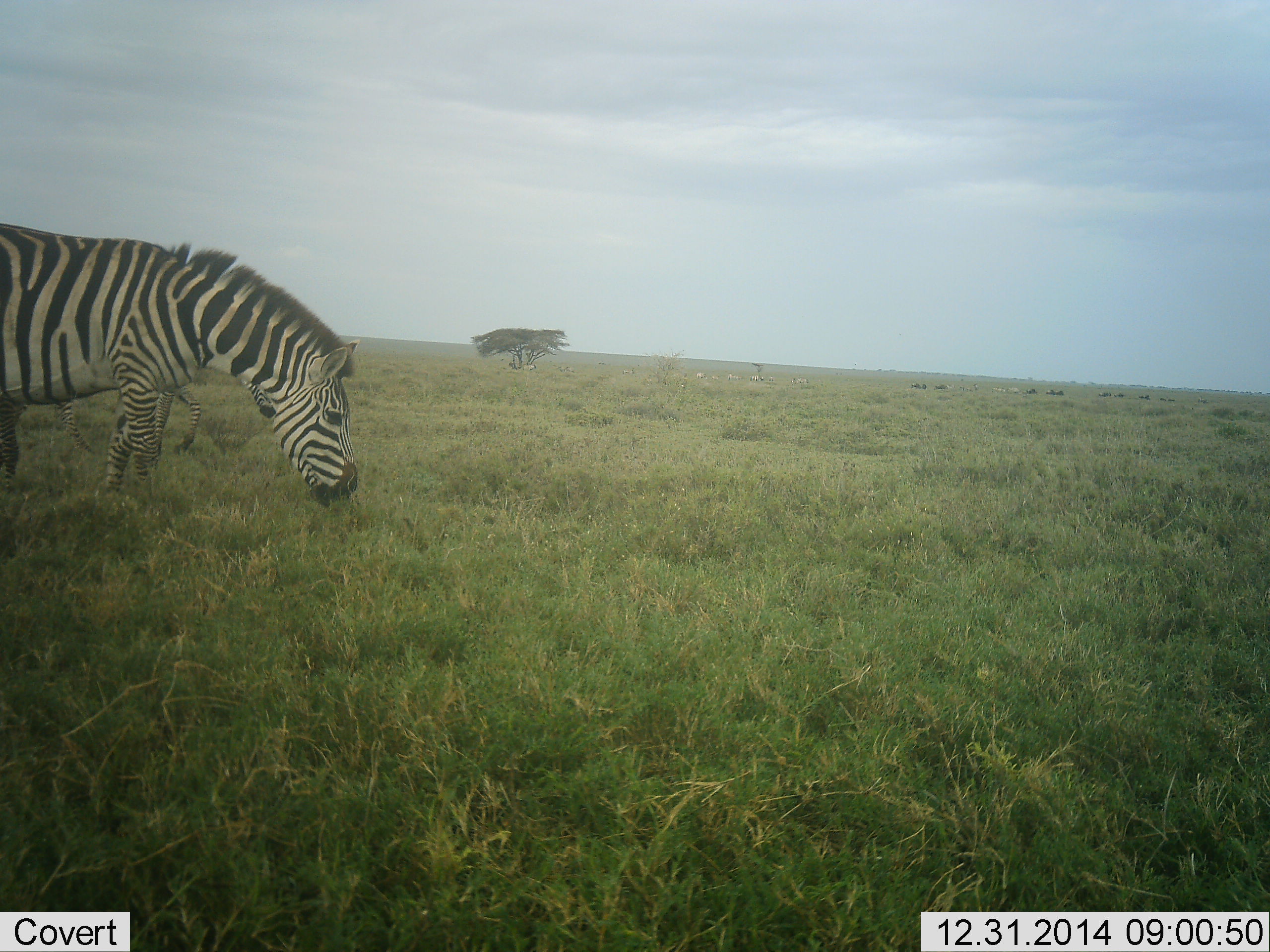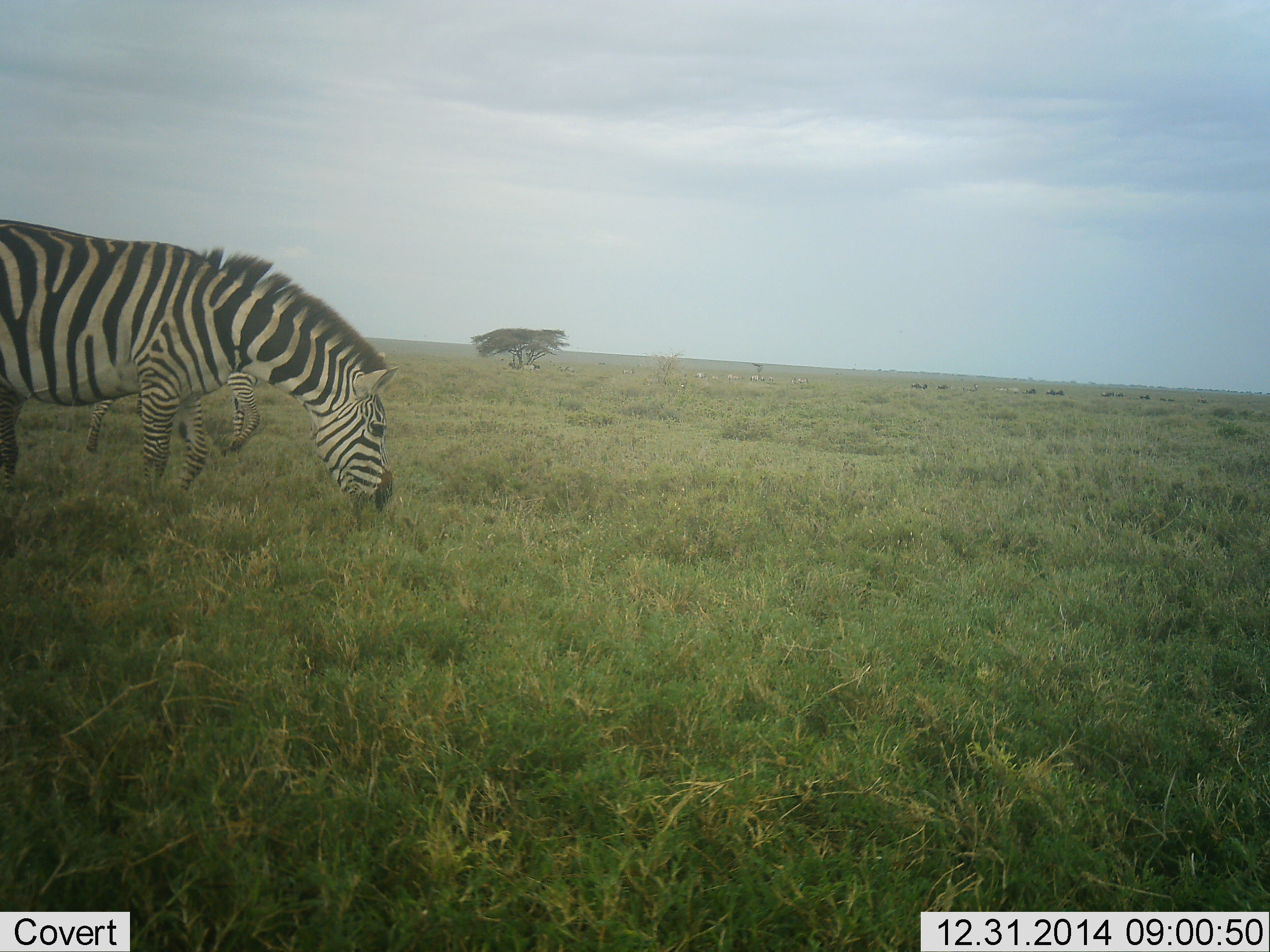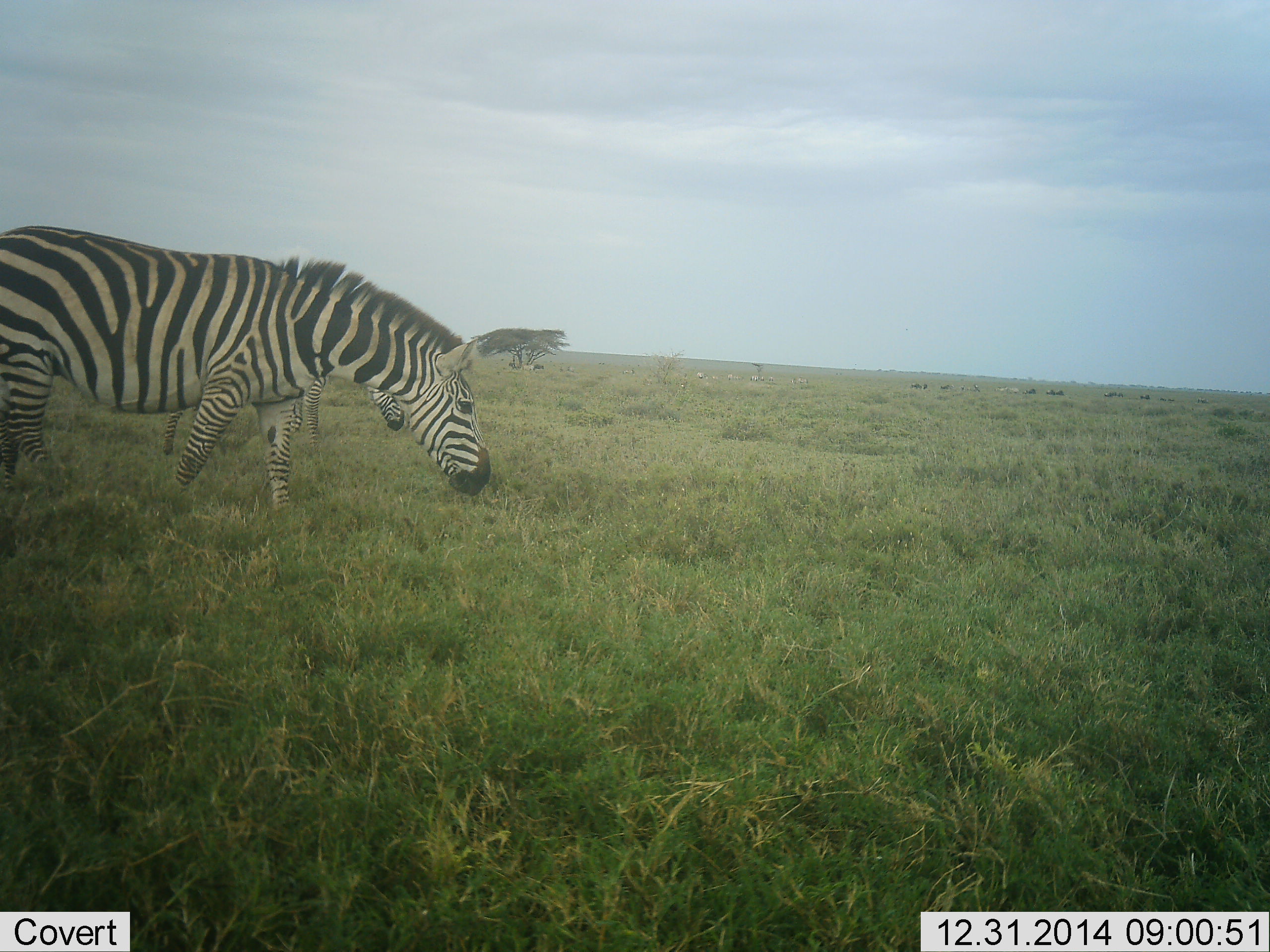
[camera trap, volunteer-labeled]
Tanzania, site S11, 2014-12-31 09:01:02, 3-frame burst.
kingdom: Animalia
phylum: Chordata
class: Mammalia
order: Perissodactyla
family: Equidae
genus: Equus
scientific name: Equus quagga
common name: plains zebra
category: zebra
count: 2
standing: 30%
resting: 0%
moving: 30%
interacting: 0%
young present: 30%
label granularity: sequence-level